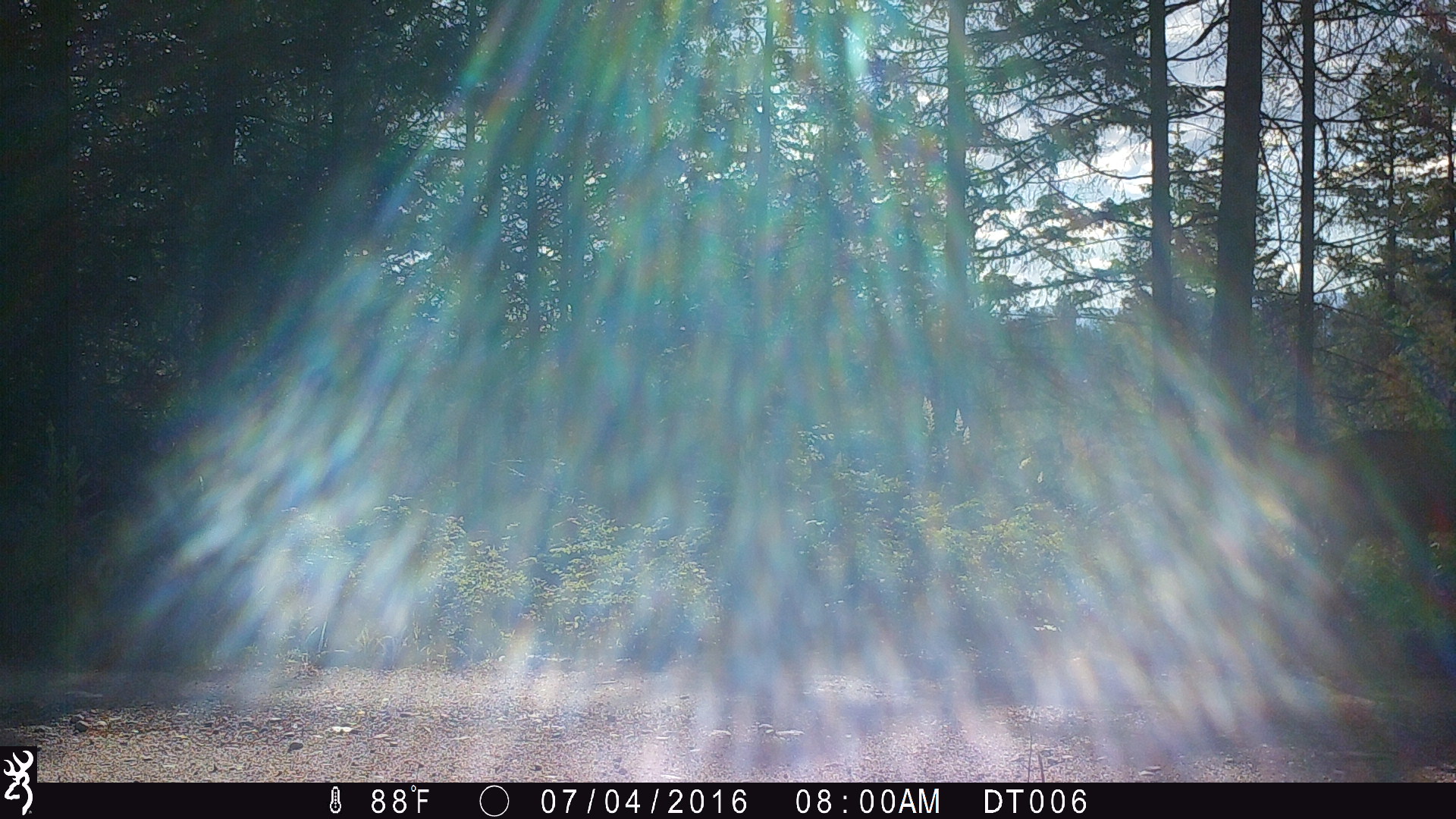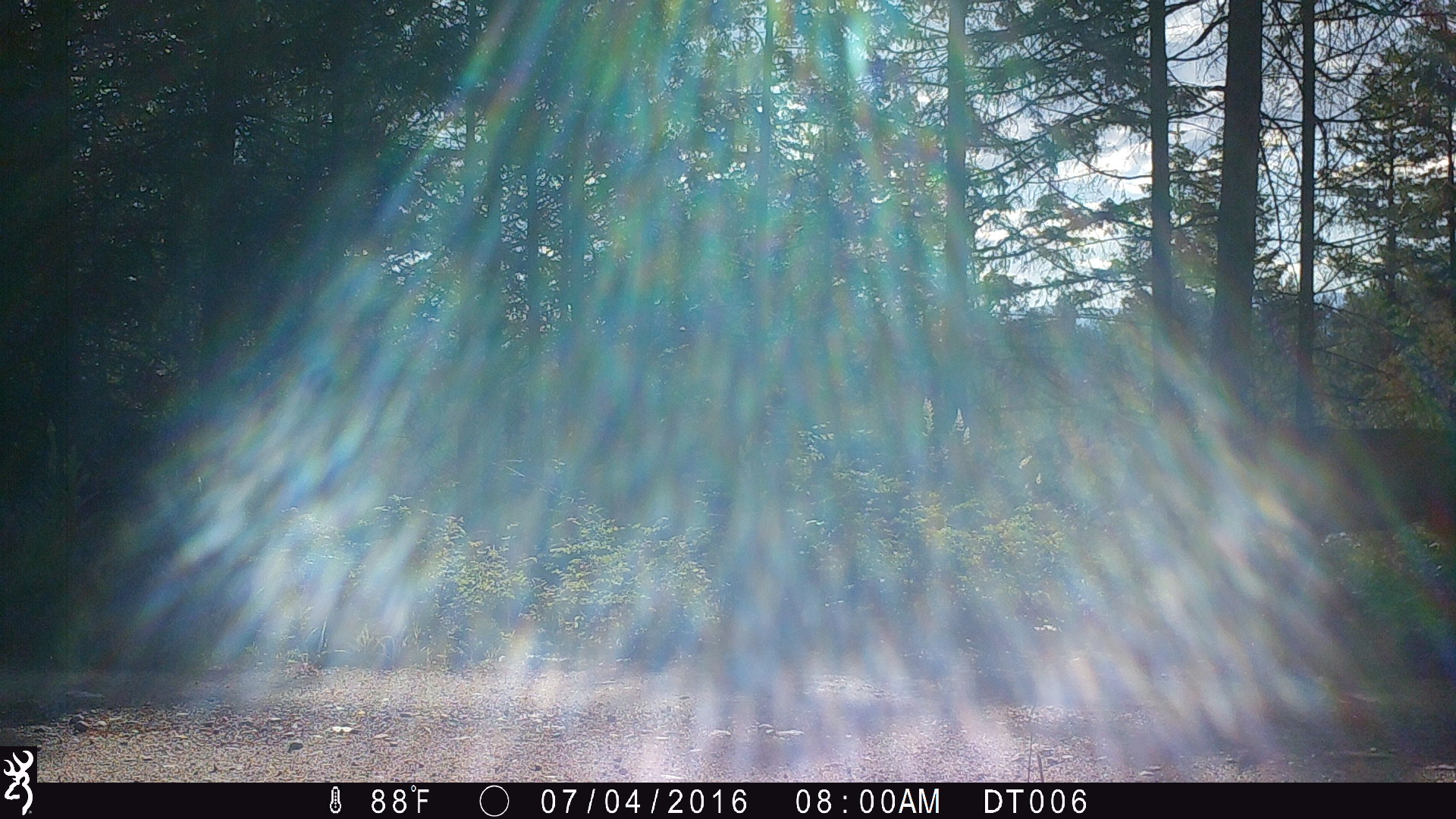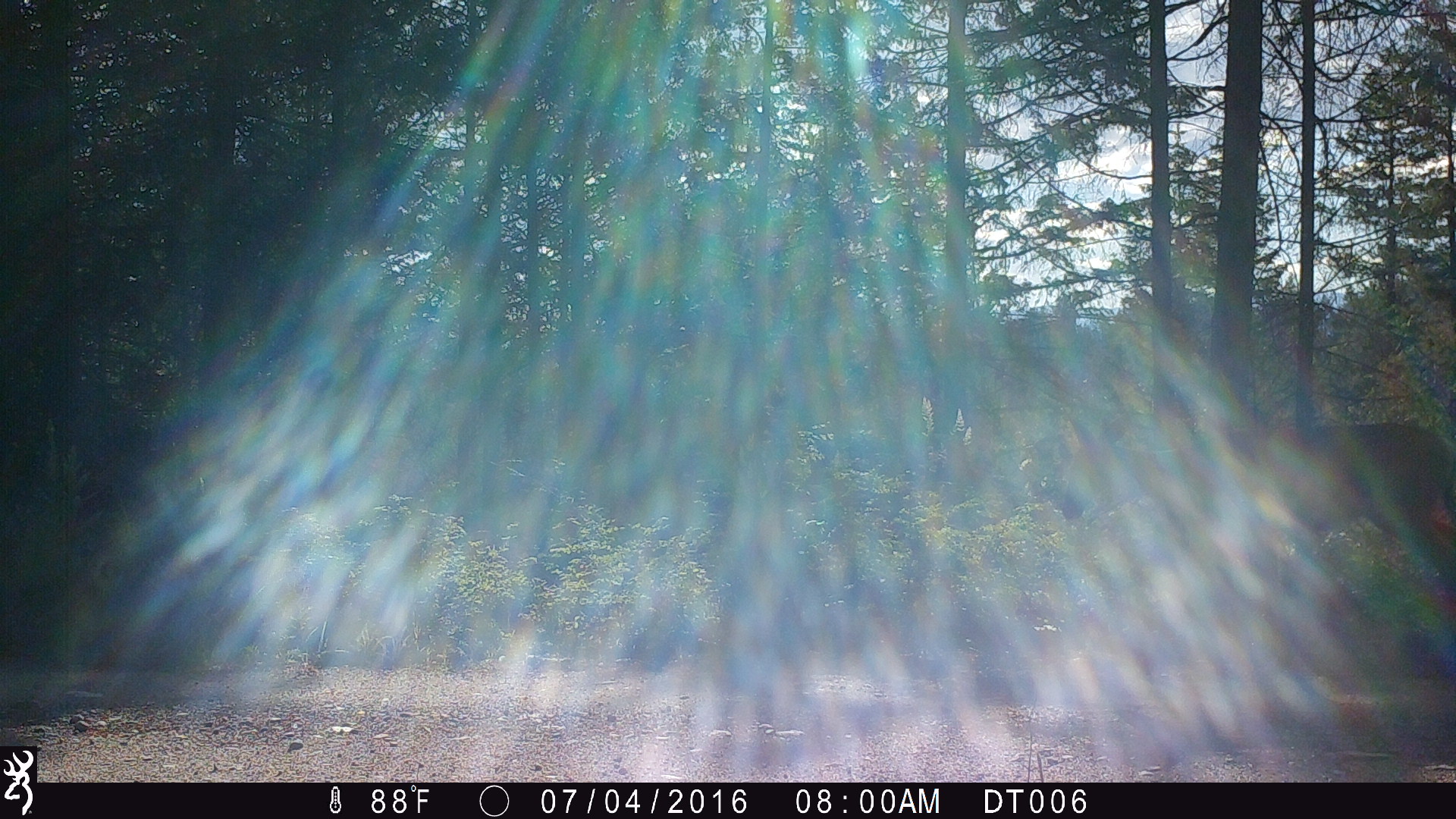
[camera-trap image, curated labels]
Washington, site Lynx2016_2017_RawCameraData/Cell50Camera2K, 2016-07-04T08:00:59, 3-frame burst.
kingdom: Animalia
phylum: Chordata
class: Mammalia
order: Artiodactyla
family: Cervidae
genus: Odocoileus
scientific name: Odocoileus virginianus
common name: white-tailed deer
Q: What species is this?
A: Odocoileus virginianus (white-tailed deer).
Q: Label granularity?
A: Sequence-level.